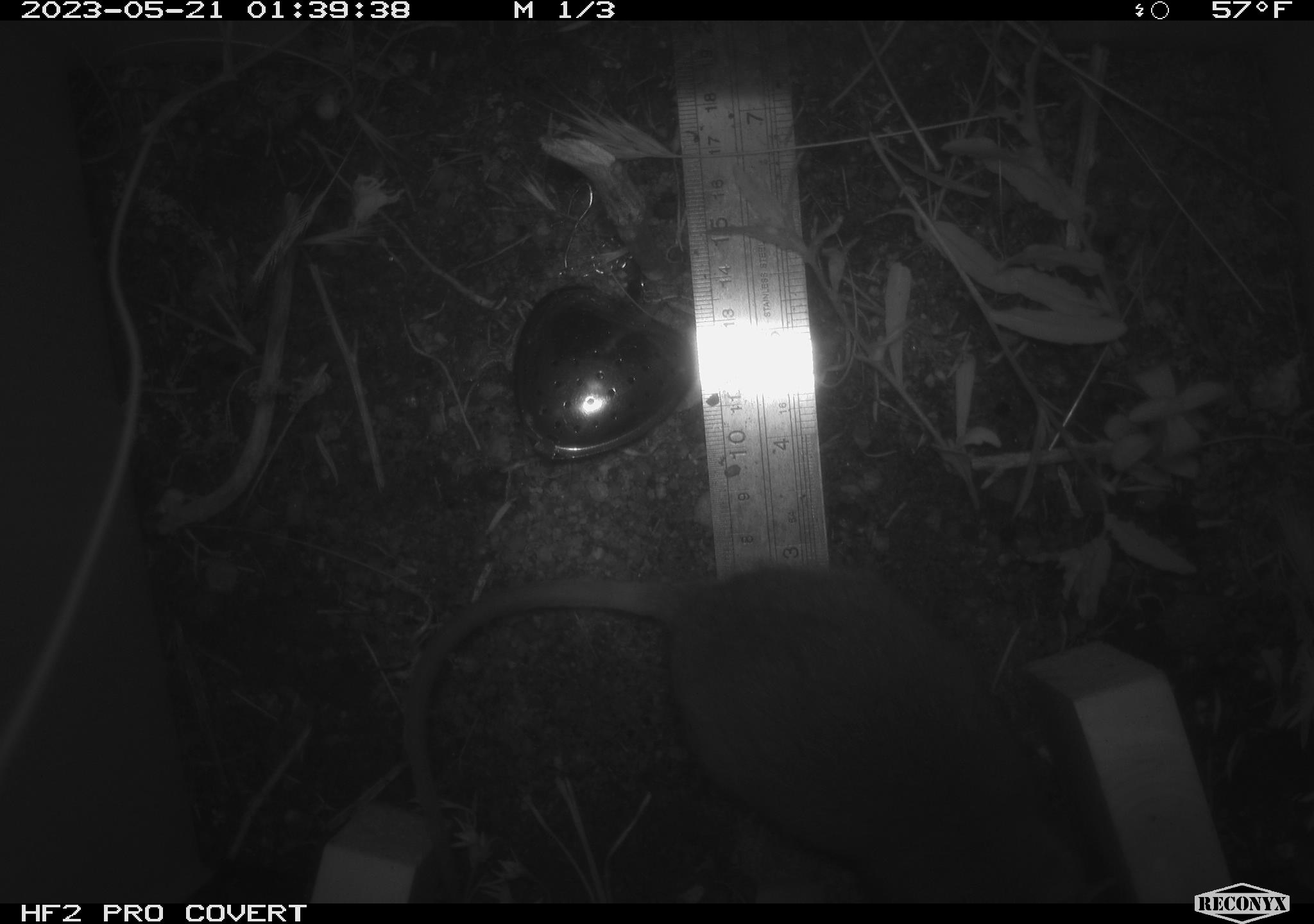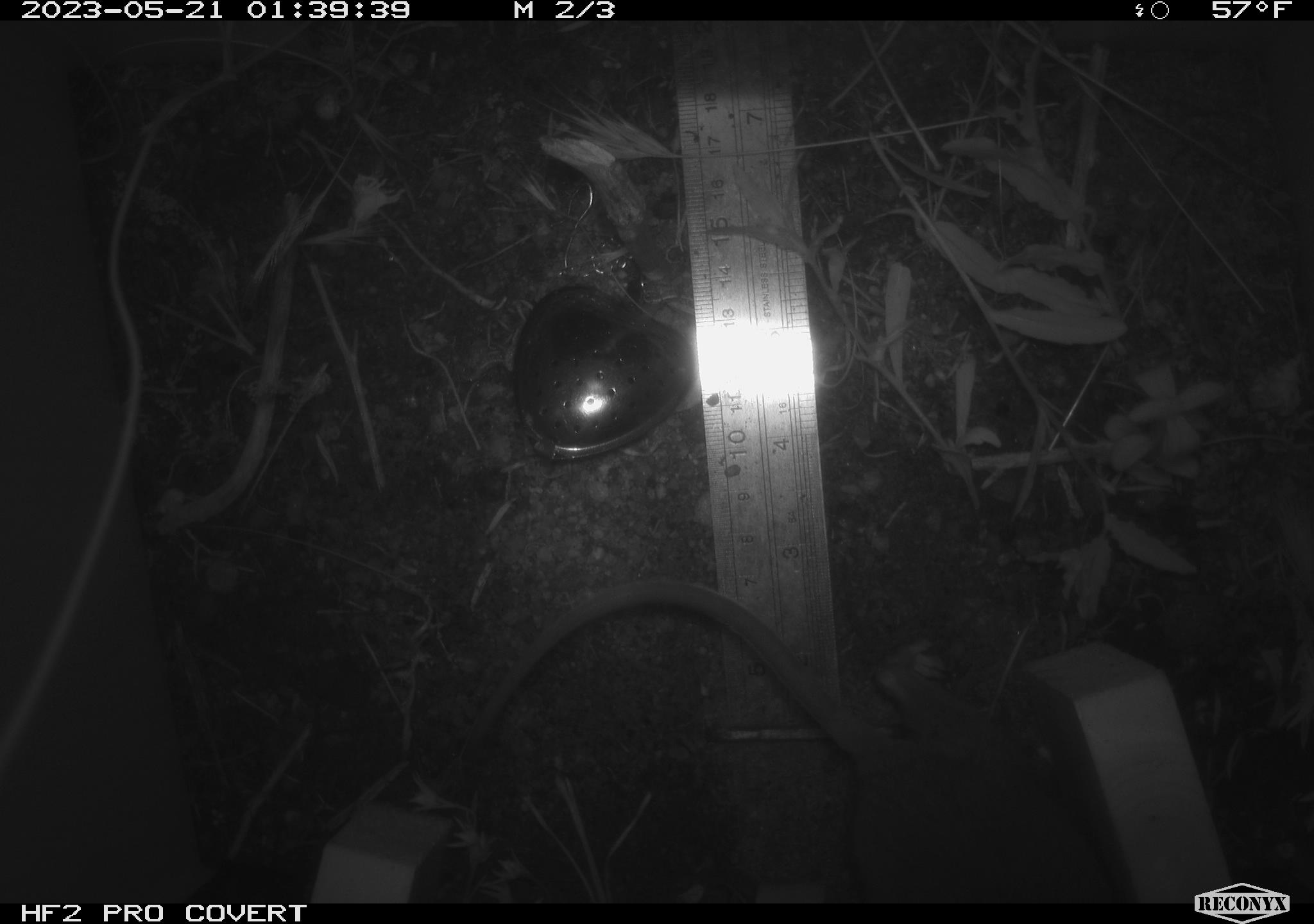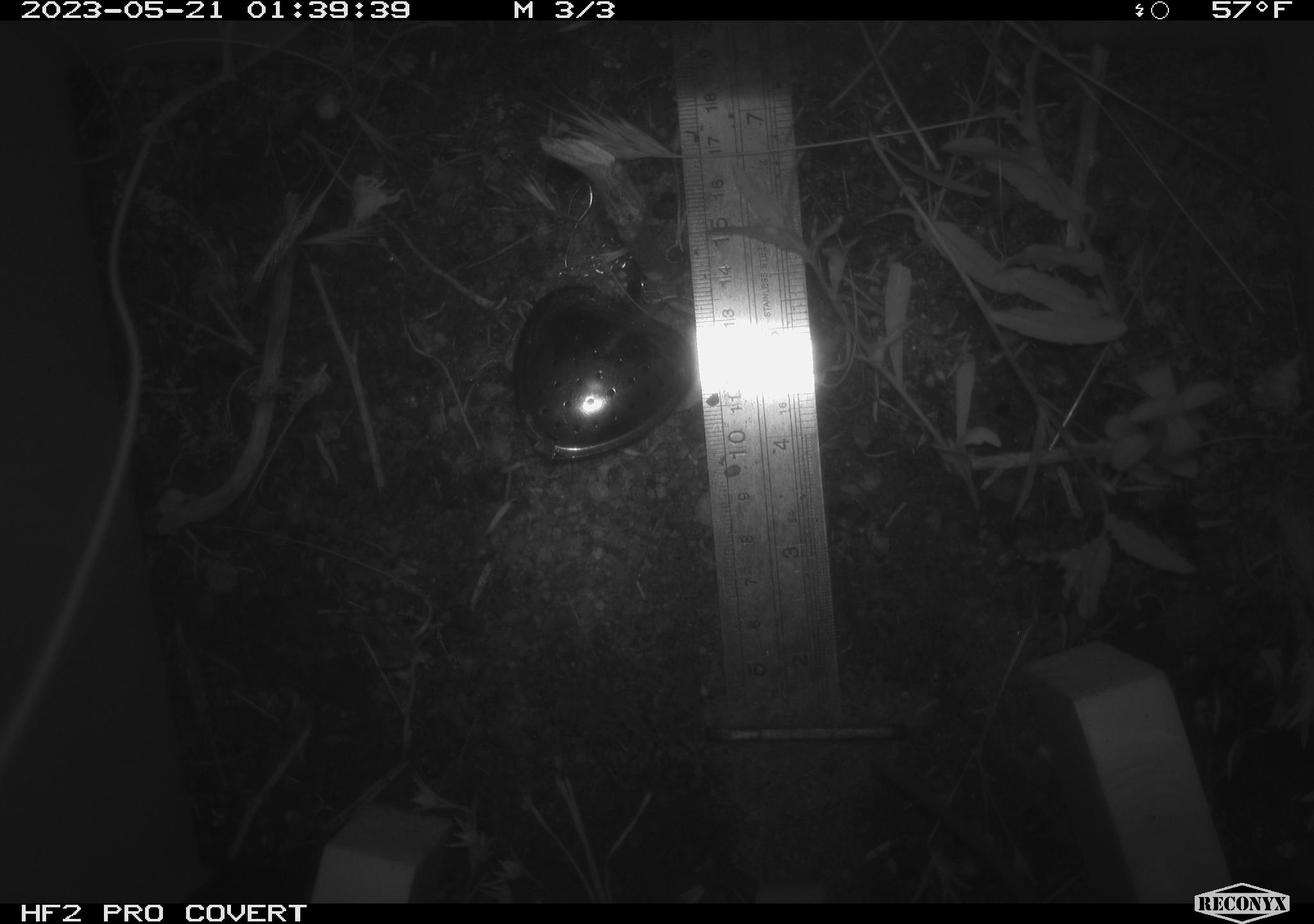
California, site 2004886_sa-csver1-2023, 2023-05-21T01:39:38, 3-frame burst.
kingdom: Animalia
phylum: Chordata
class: Mammalia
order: Rodentia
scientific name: Rodentia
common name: mouse species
Mouse species (Rodentia).